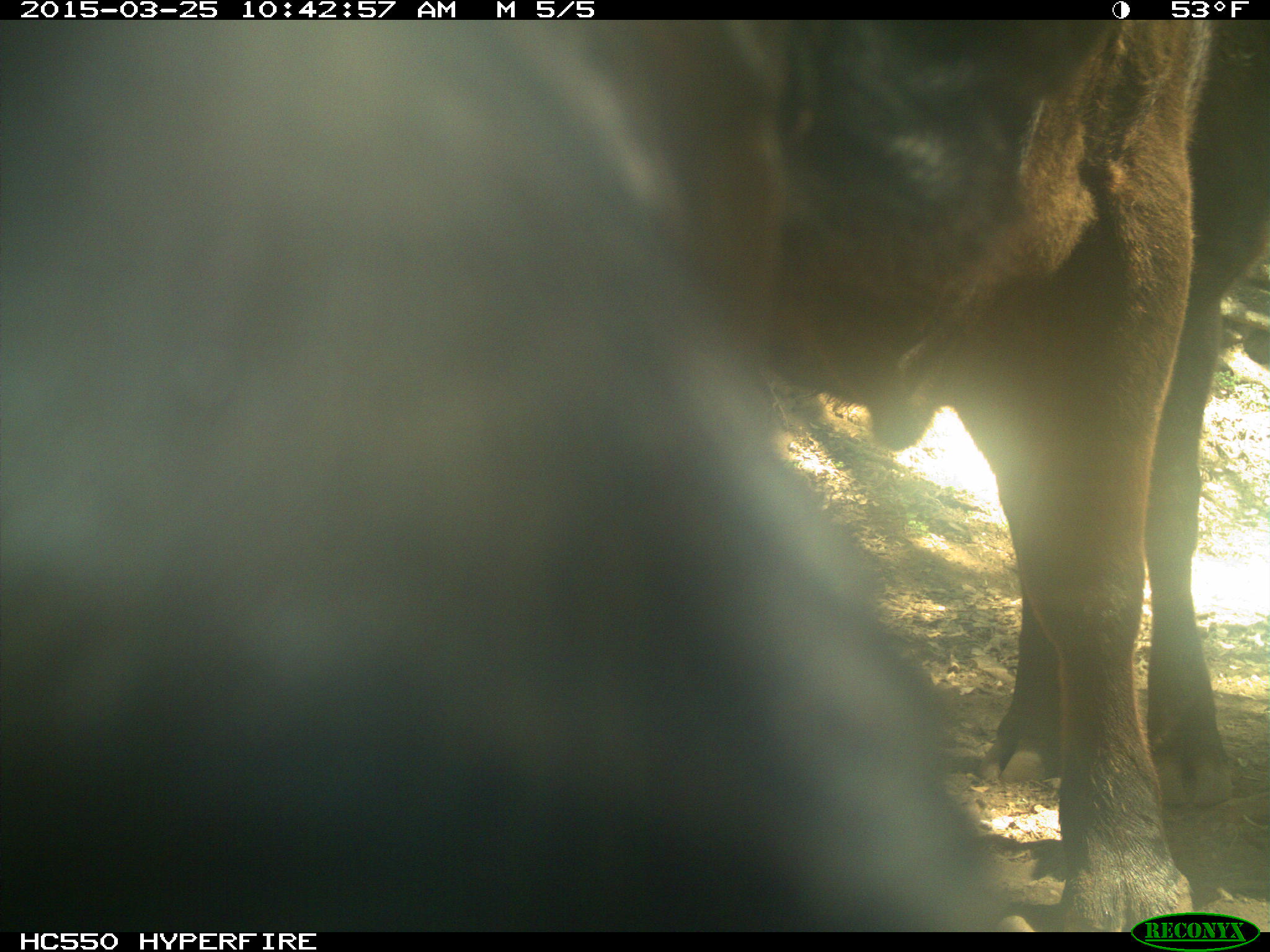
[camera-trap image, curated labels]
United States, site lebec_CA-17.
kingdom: Animalia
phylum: Chordata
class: Mammalia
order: Artiodactyla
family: Bovidae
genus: Bos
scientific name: Bos taurus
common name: domestic cow